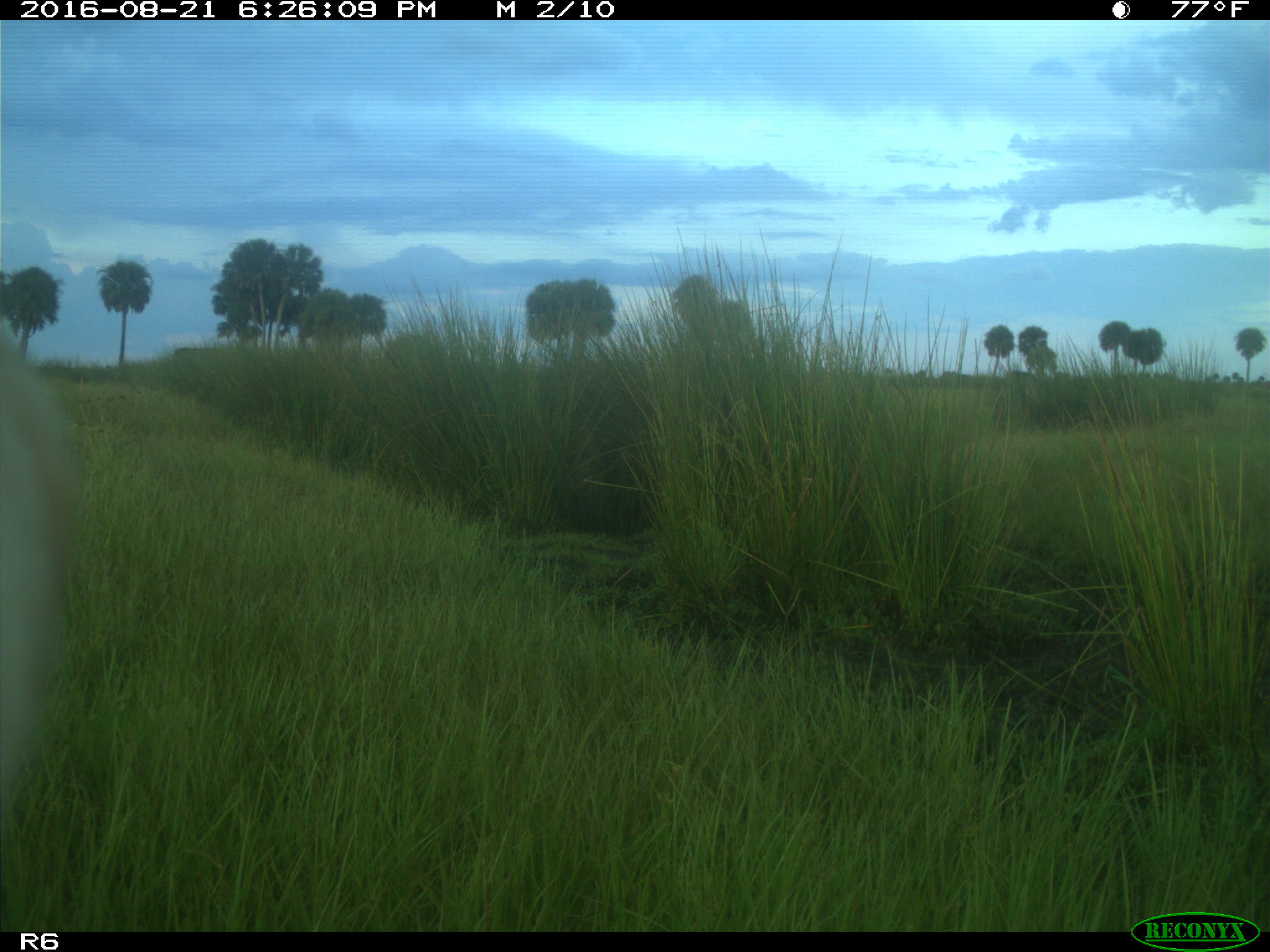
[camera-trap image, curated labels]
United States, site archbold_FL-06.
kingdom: Animalia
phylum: Chordata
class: Mammalia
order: Artiodactyla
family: Bovidae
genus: Bos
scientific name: Bos taurus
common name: domestic cow